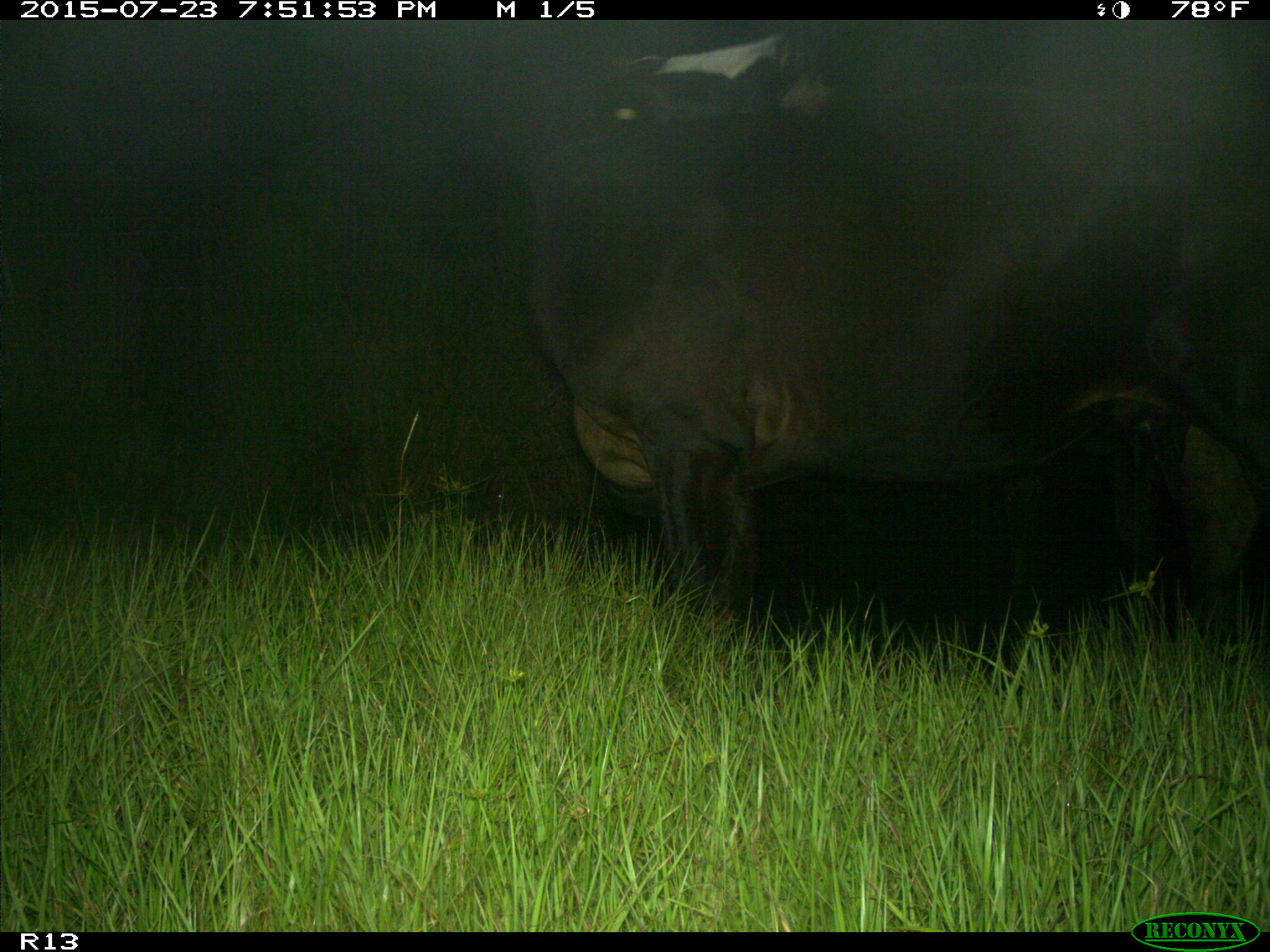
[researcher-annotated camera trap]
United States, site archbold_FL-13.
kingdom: Animalia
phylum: Chordata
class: Mammalia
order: Artiodactyla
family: Bovidae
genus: Bos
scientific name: Bos taurus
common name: domestic cow